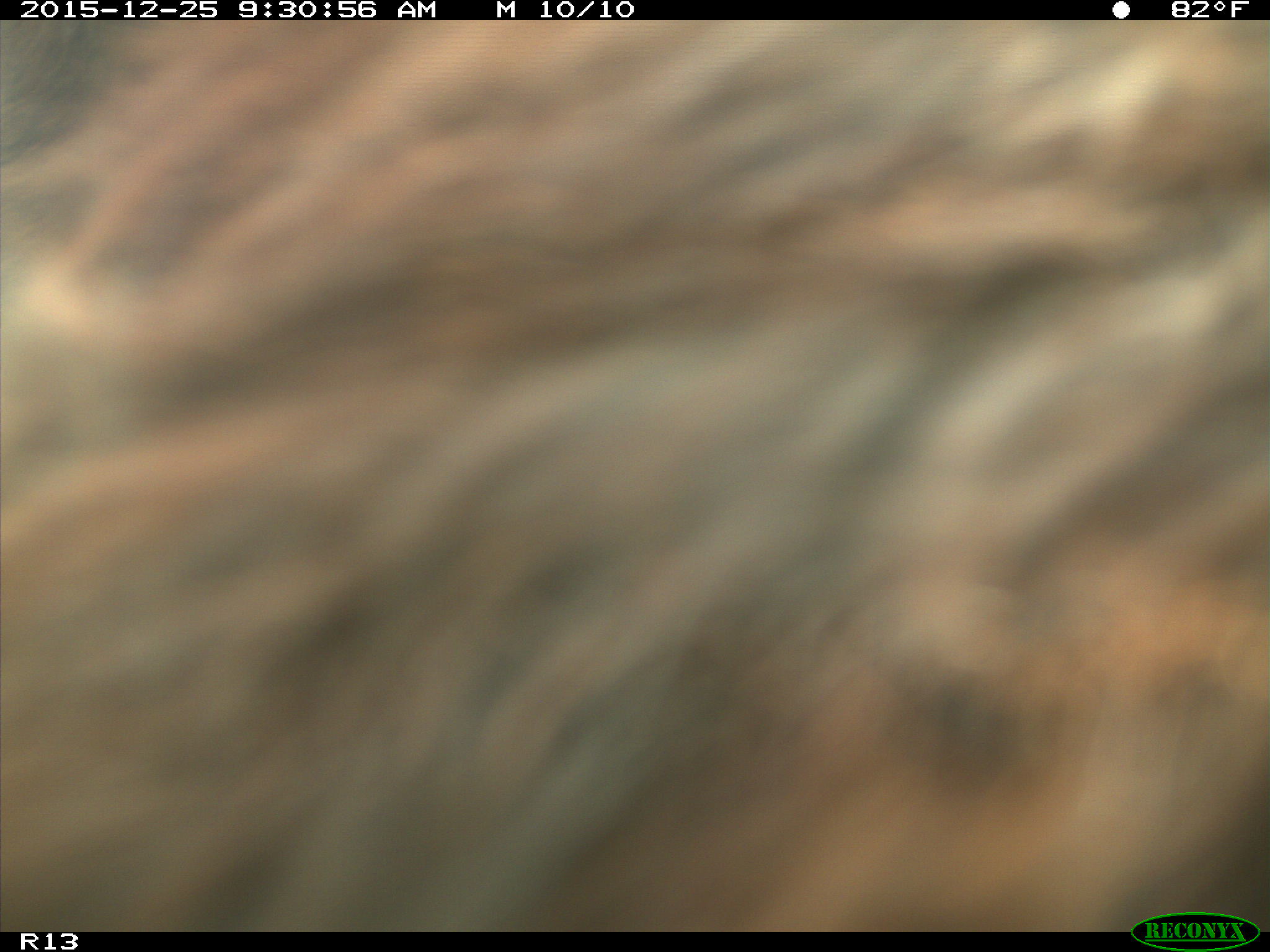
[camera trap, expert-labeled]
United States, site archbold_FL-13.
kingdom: Animalia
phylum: Chordata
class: Mammalia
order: Artiodactyla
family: Bovidae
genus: Bos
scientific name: Bos taurus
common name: domestic cow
Bos taurus (domestic cow).